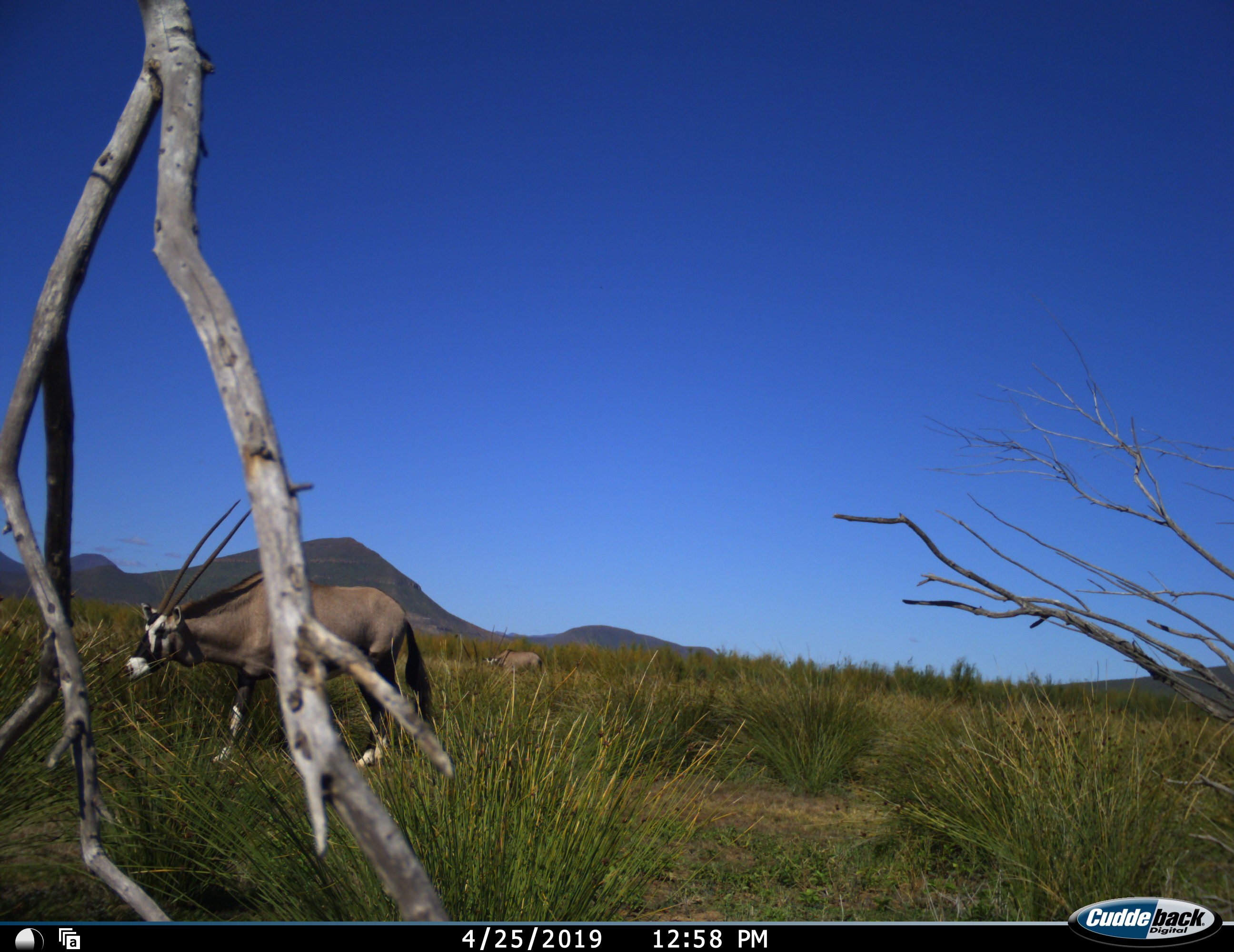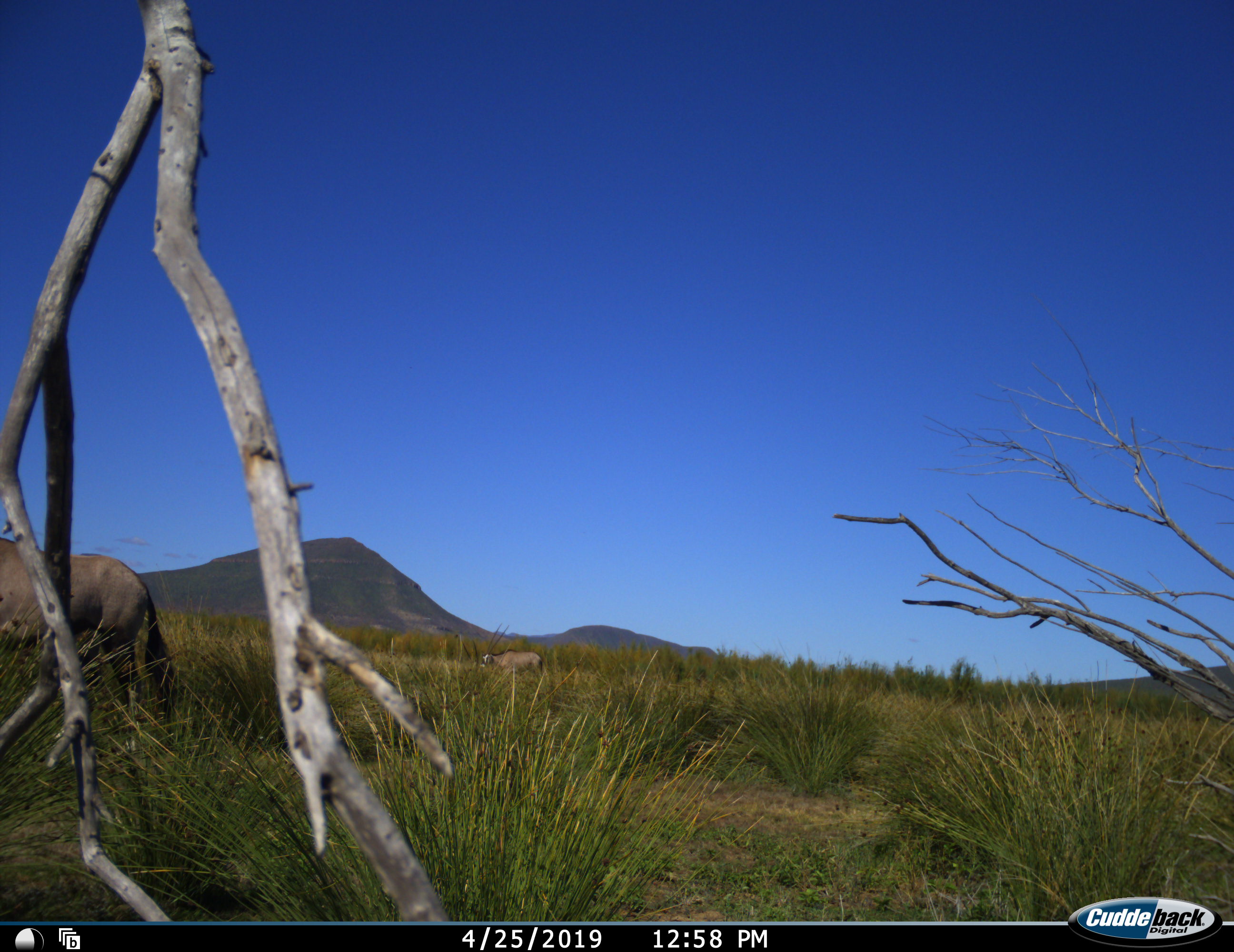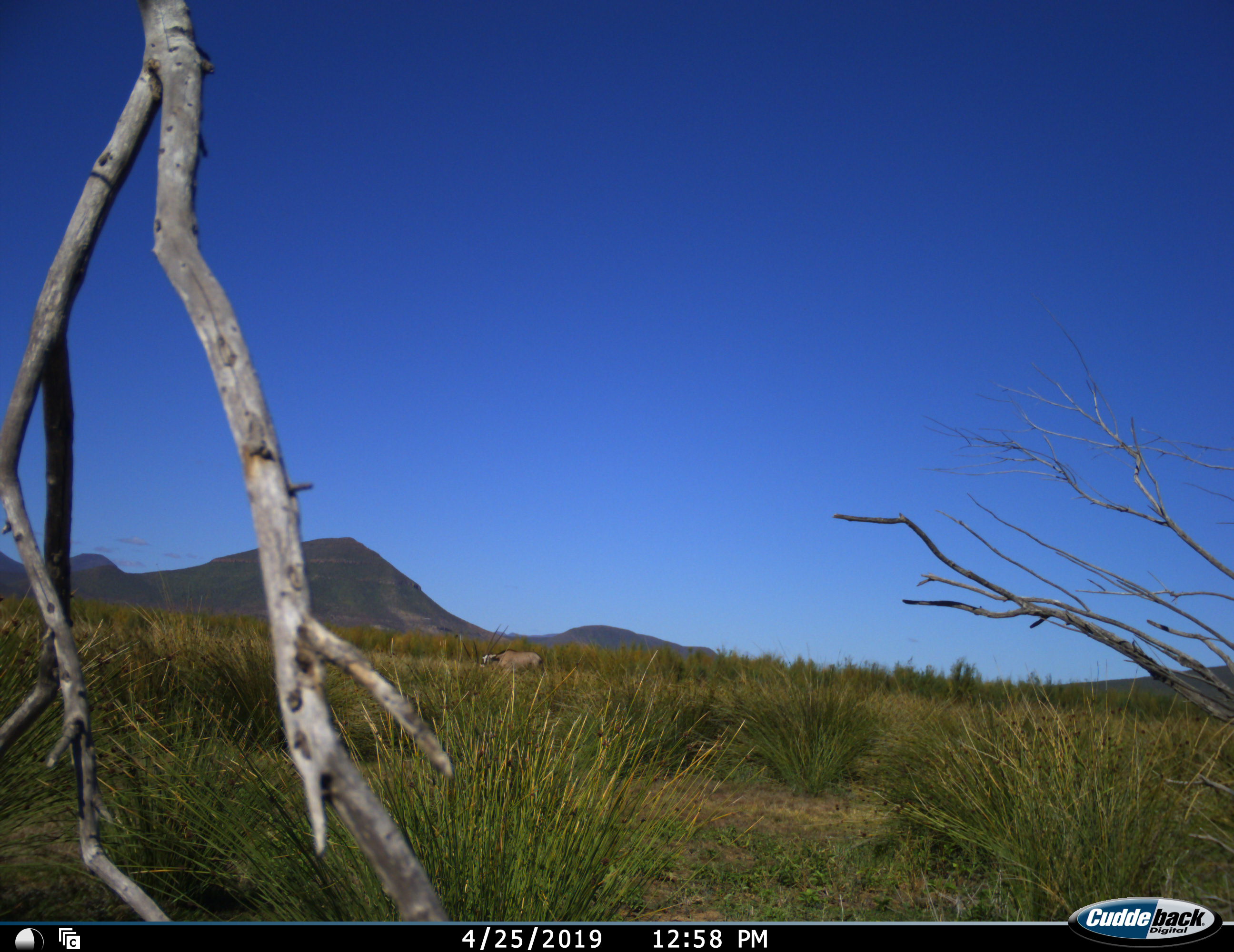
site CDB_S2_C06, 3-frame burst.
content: unidentified animal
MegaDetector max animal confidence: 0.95